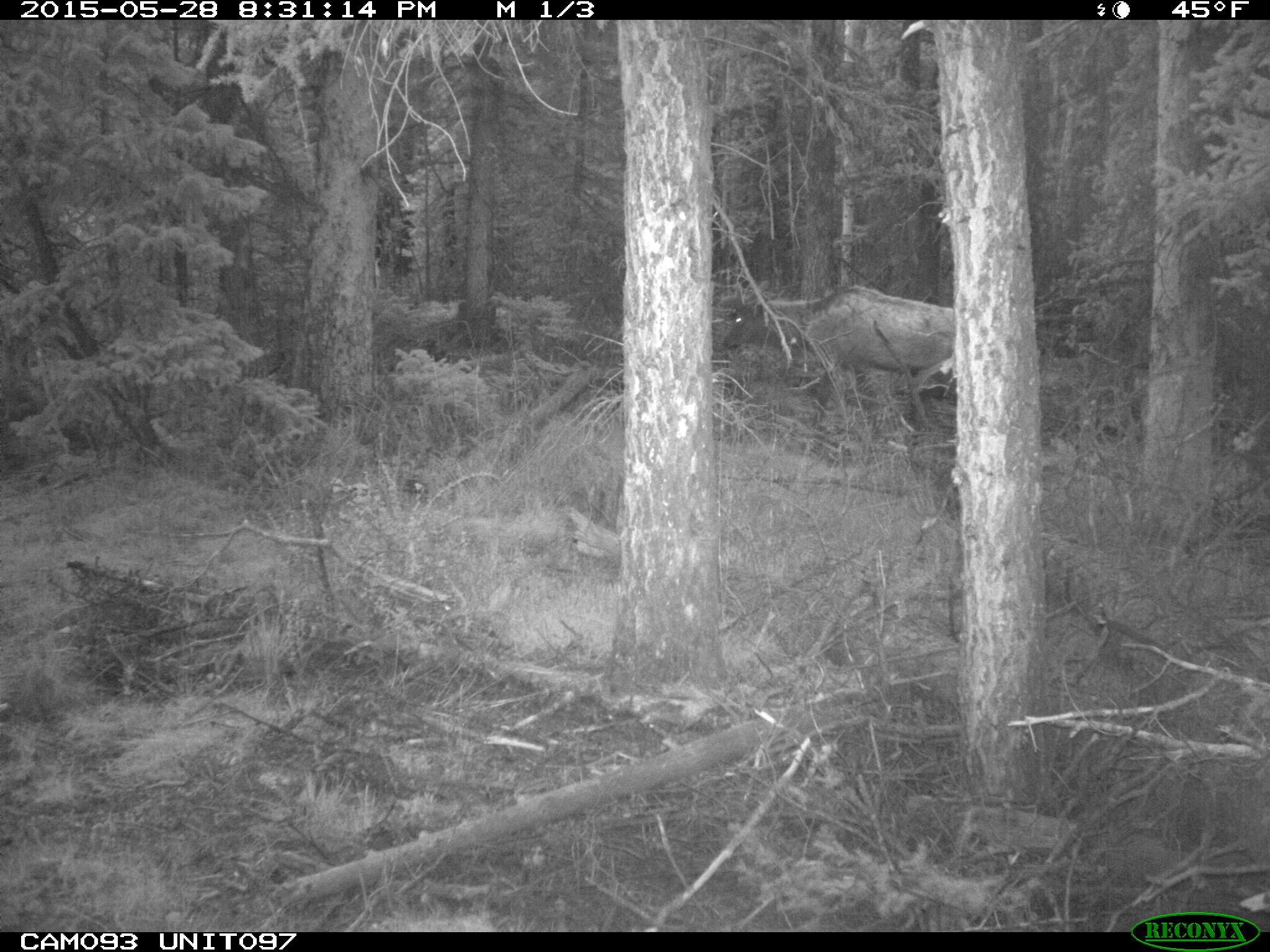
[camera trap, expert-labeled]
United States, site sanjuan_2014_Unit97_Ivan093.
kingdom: Animalia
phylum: Chordata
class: Mammalia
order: Artiodactyla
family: Cervidae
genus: Cervus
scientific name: Cervus elaphus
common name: red deer